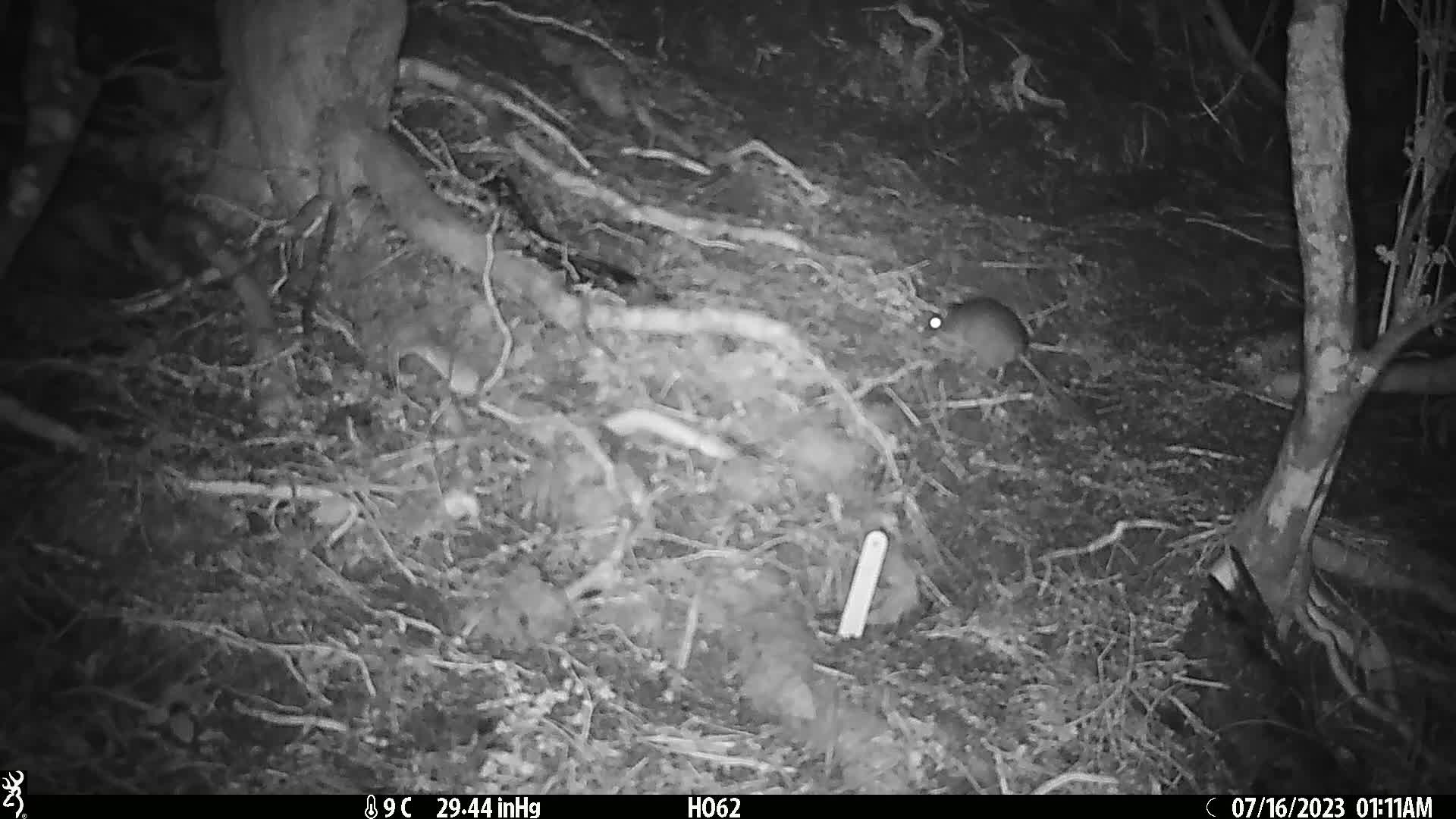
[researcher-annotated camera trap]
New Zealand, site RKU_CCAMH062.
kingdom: Animalia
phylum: Chordata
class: Mammalia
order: Rodentia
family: Muridae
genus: Rattus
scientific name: Rattus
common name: rat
Rat (Rattus).